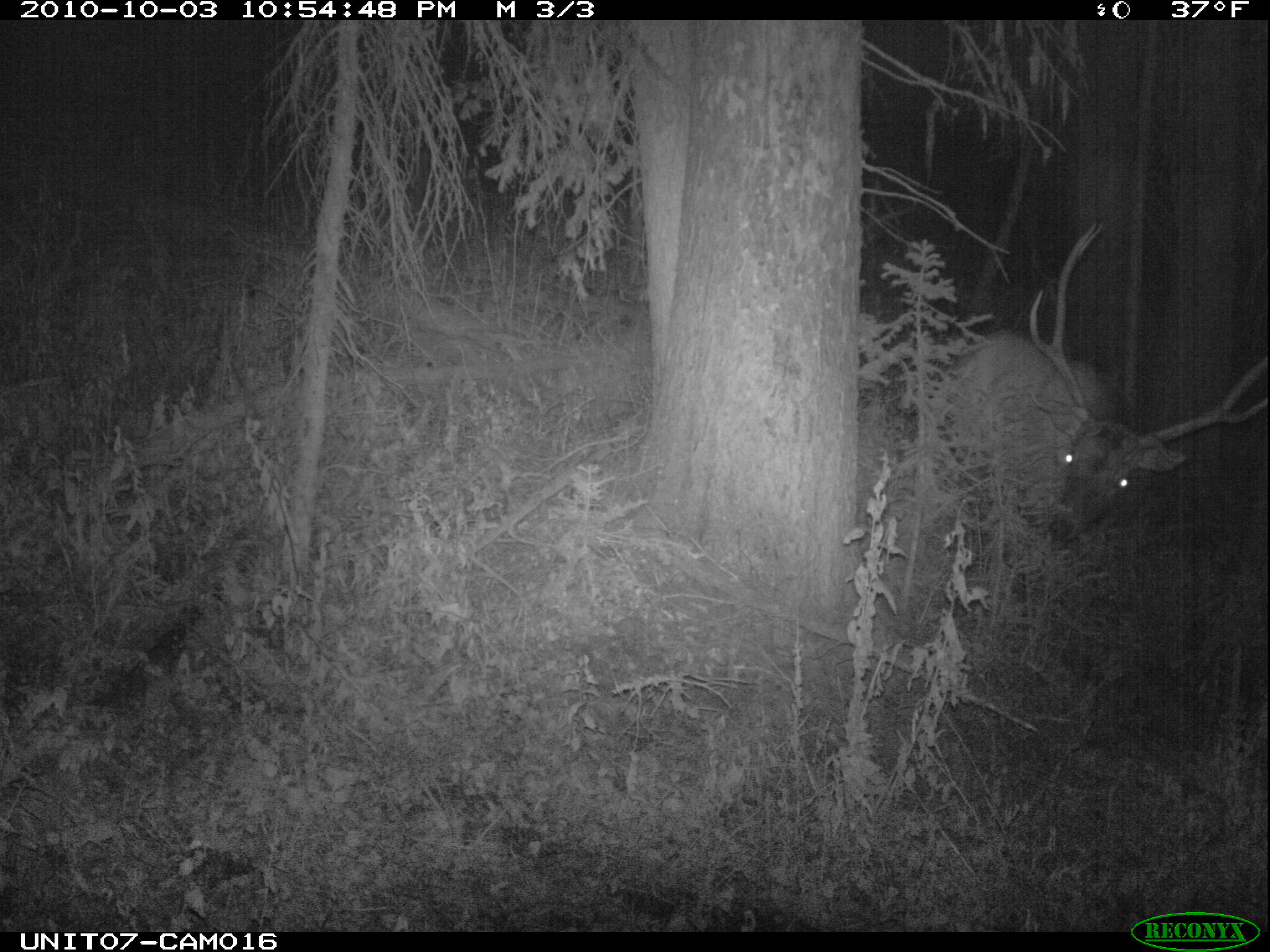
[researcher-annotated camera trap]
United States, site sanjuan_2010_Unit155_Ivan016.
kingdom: Animalia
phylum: Chordata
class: Mammalia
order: Artiodactyla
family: Cervidae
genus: Cervus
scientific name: Cervus elaphus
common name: red deer